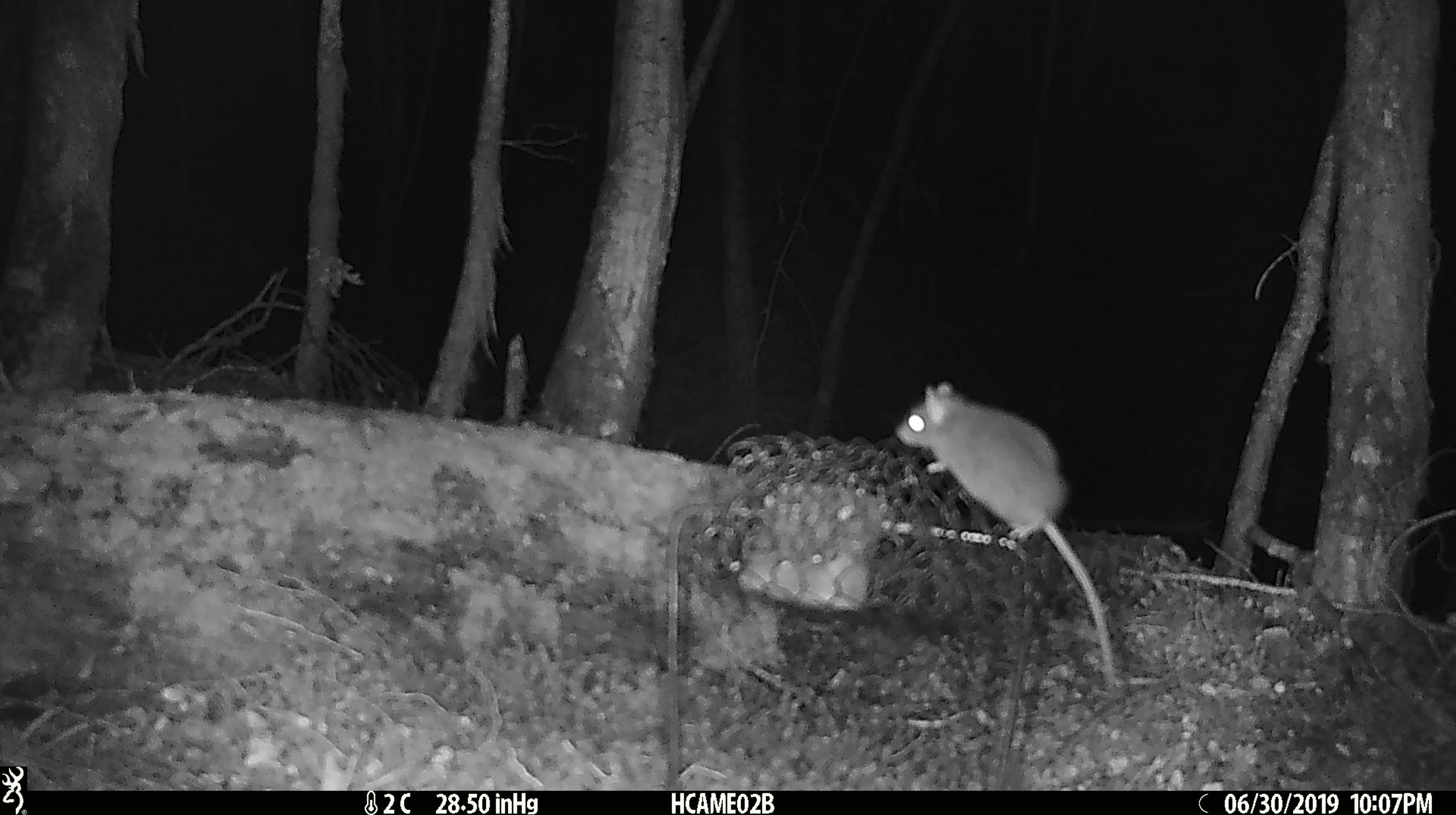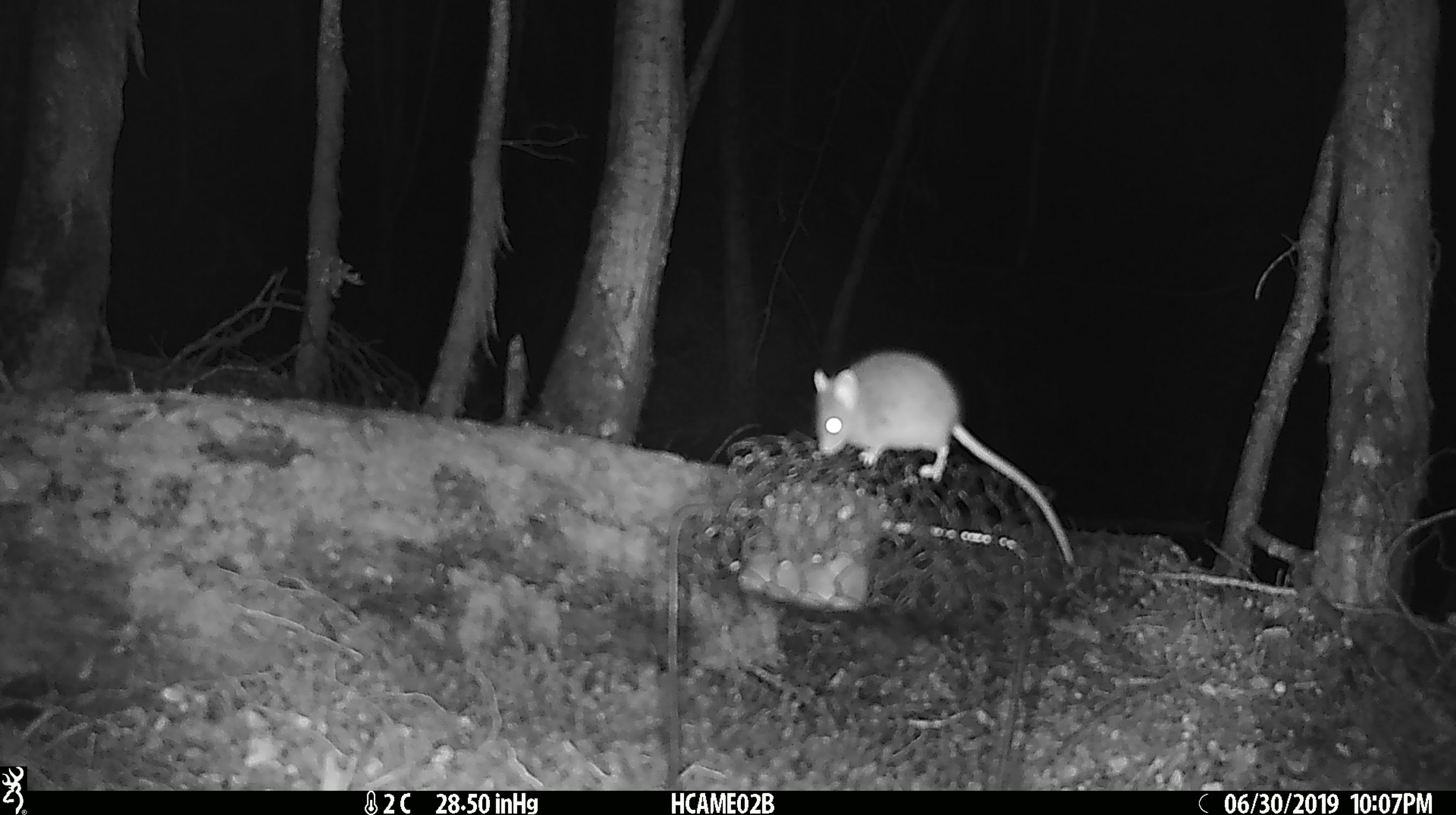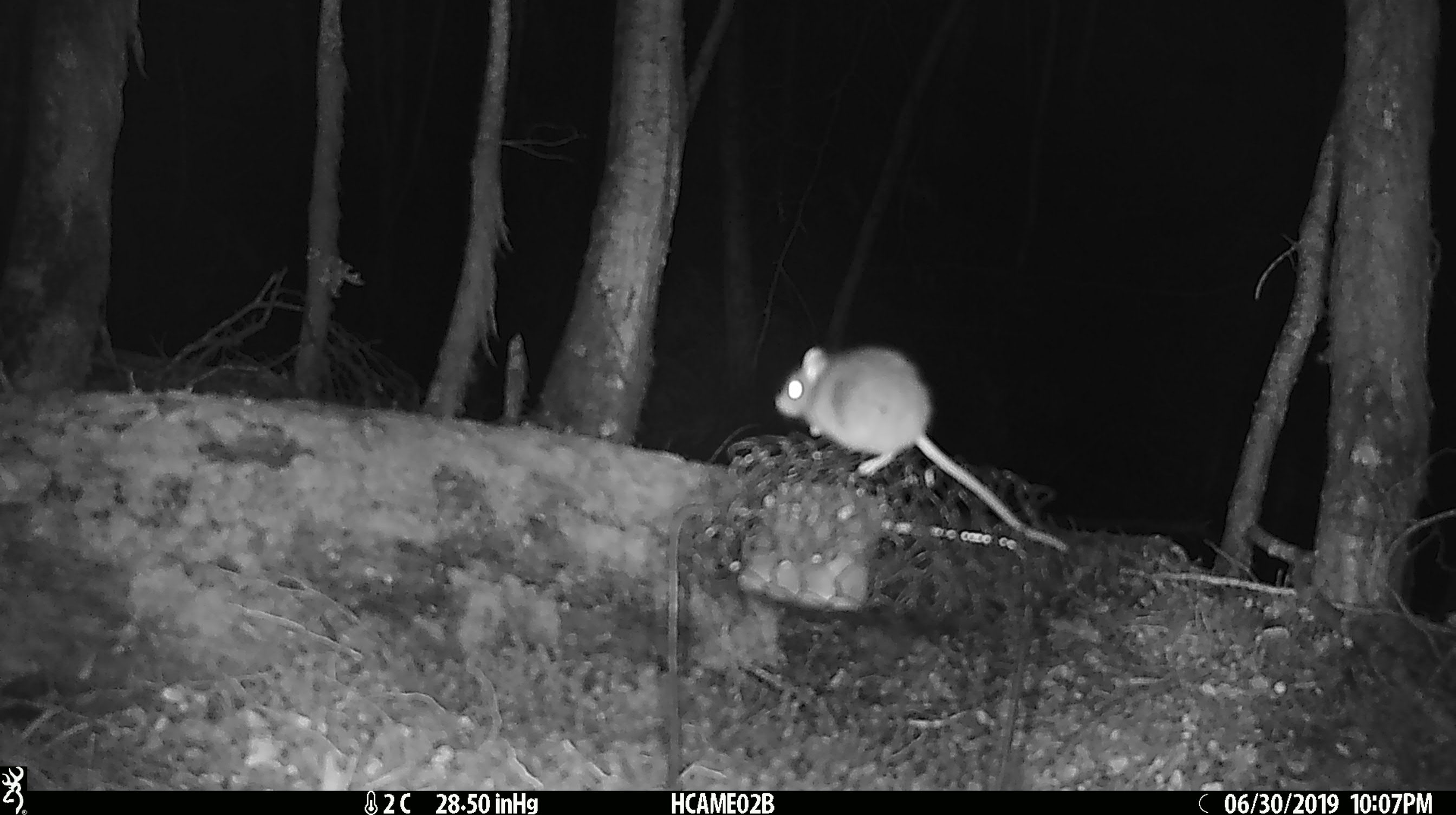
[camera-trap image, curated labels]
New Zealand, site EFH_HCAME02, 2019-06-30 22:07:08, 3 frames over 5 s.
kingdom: Animalia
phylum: Chordata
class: Mammalia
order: Rodentia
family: Muridae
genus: Mus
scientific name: Mus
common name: mouse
Mouse (Mus).